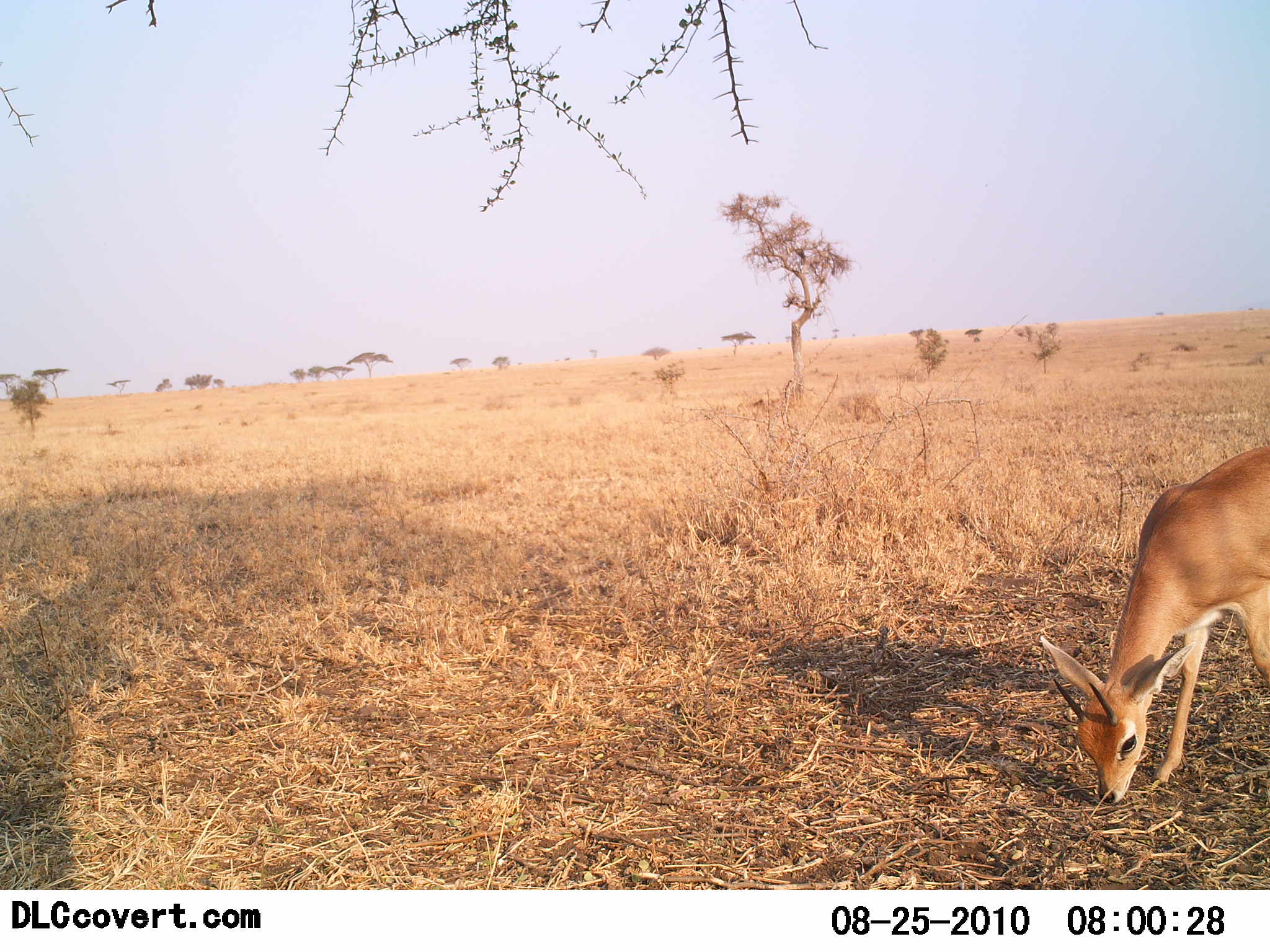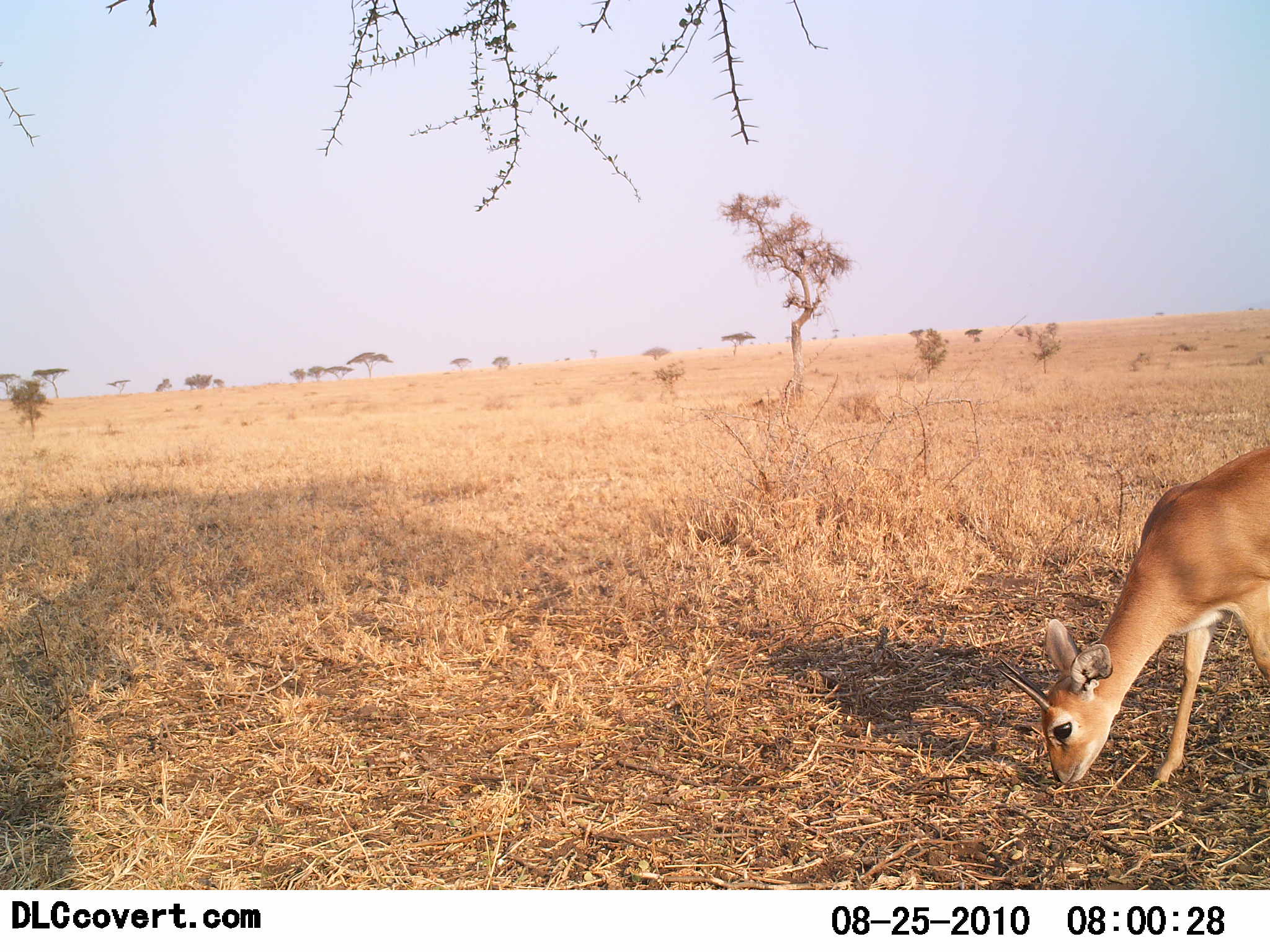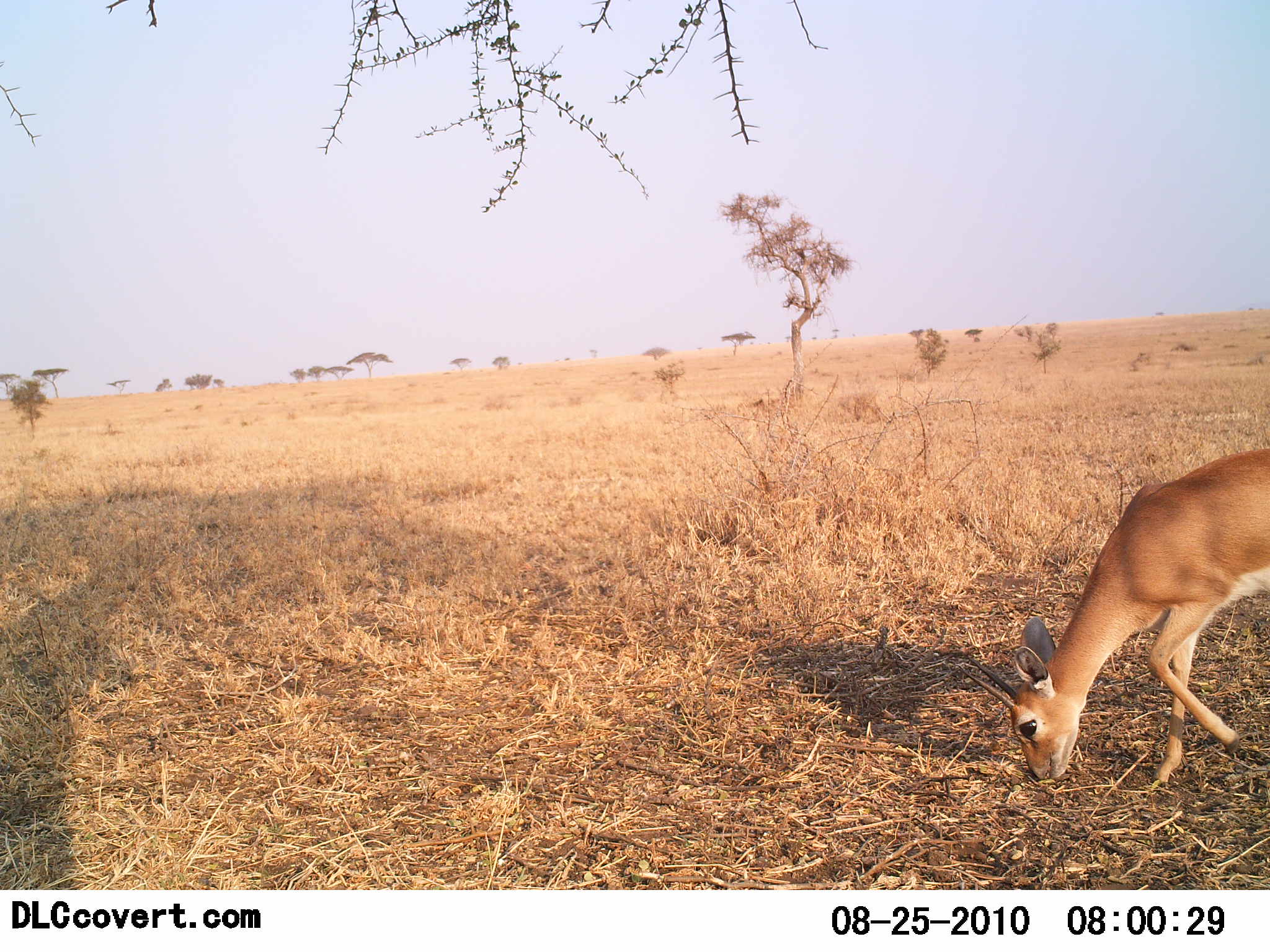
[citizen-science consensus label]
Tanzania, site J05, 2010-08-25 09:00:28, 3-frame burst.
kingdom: Animalia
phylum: Chordata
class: Mammalia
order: Artiodactyla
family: Bovidae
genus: Madoqua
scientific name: Madoqua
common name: dikdik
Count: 1.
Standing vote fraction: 0%.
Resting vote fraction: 0%.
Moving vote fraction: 0%.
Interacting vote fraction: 0%.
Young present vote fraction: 0%.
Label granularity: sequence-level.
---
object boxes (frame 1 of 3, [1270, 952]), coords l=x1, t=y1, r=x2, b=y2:
animal: l=1041, t=445, r=1270, b=804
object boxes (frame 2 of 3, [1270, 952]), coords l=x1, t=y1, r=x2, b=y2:
animal: l=1000, t=447, r=1270, b=790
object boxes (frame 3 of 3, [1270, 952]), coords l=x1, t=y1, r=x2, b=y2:
animal: l=959, t=449, r=1270, b=786